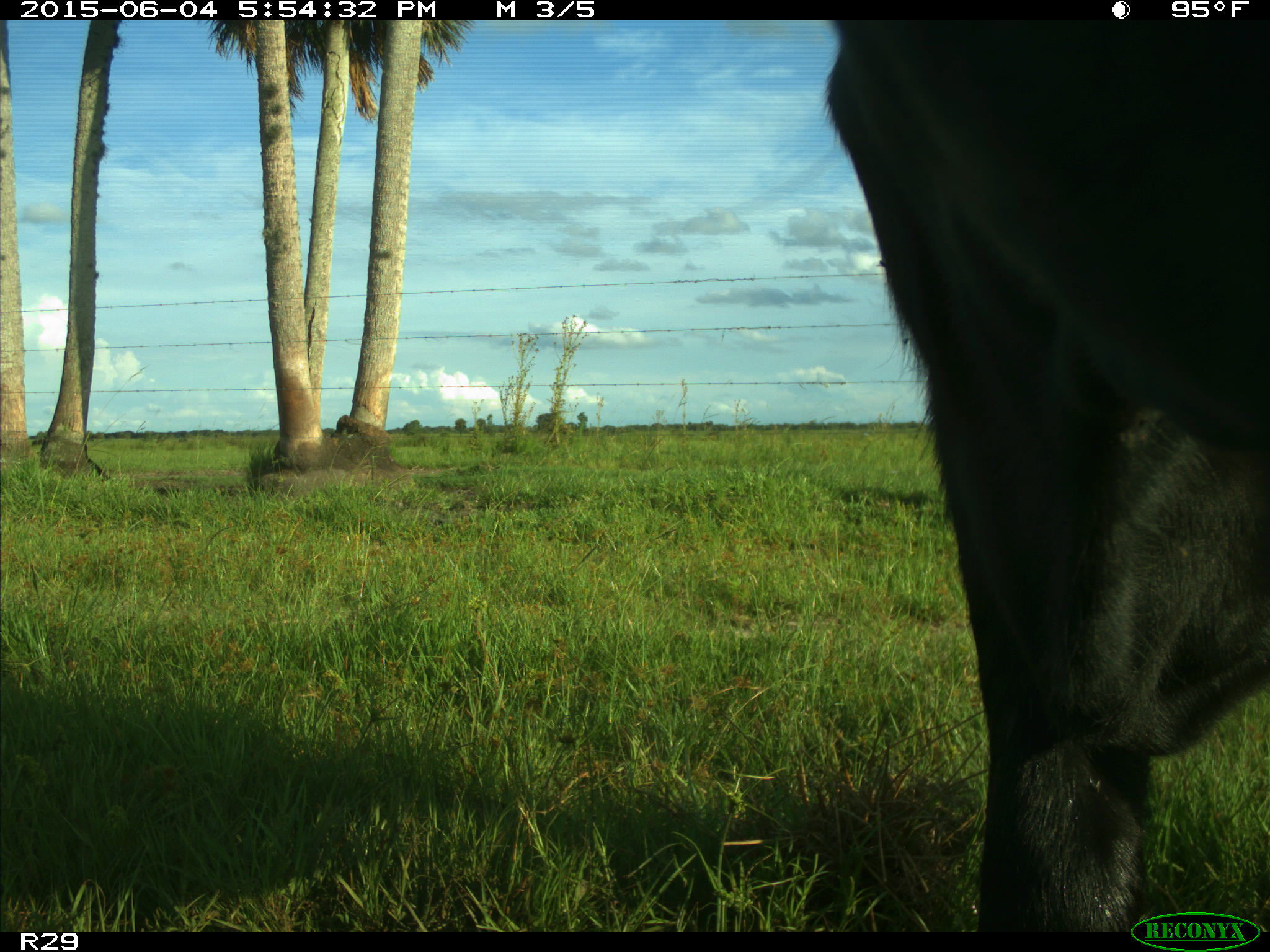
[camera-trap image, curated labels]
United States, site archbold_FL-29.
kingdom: Animalia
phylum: Chordata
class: Mammalia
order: Artiodactyla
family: Bovidae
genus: Bos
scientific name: Bos taurus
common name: domestic cow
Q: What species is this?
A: Bos taurus (domestic cow).